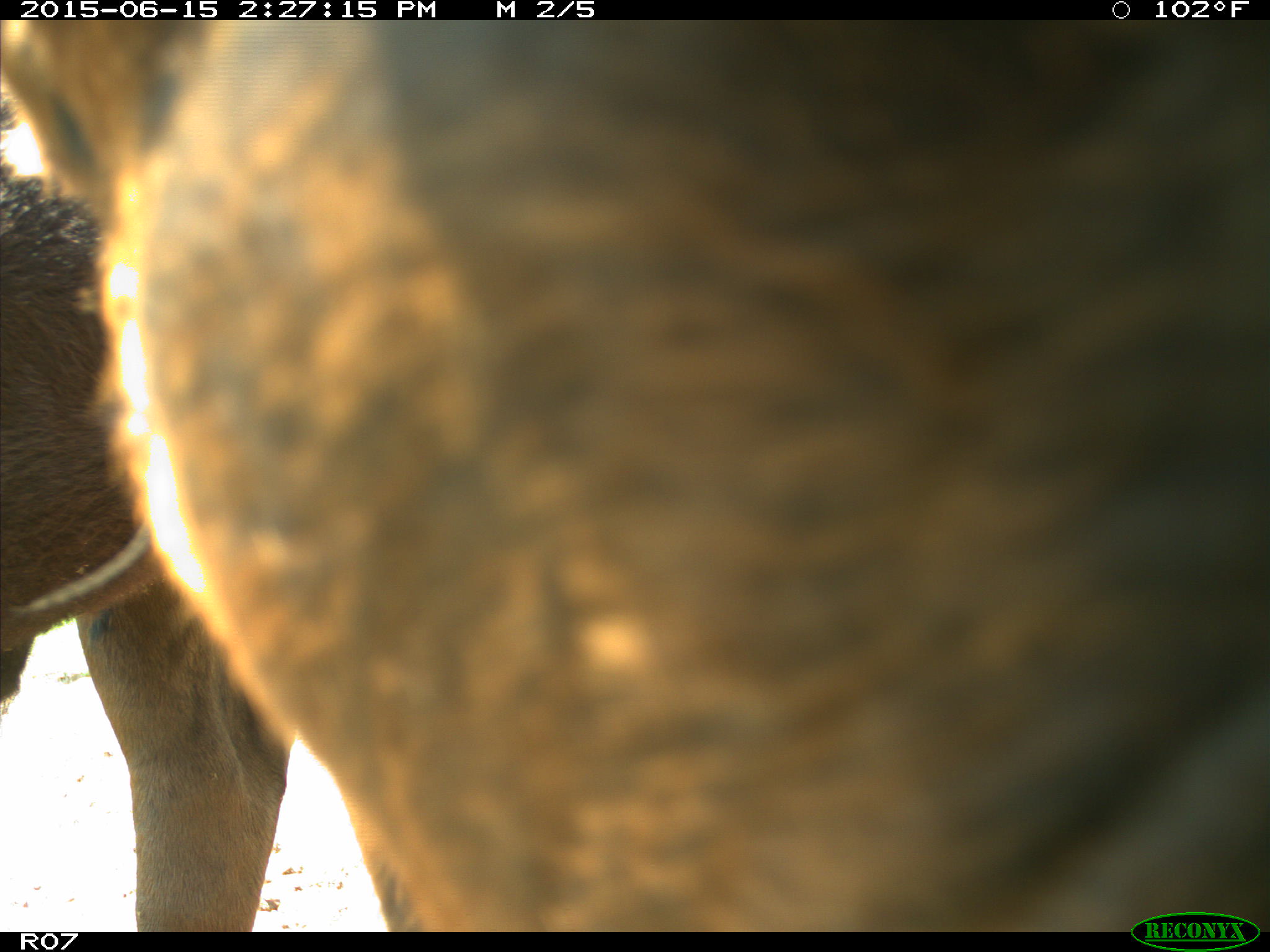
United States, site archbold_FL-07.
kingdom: Animalia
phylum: Chordata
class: Mammalia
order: Artiodactyla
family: Bovidae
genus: Bos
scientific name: Bos taurus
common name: domestic cow